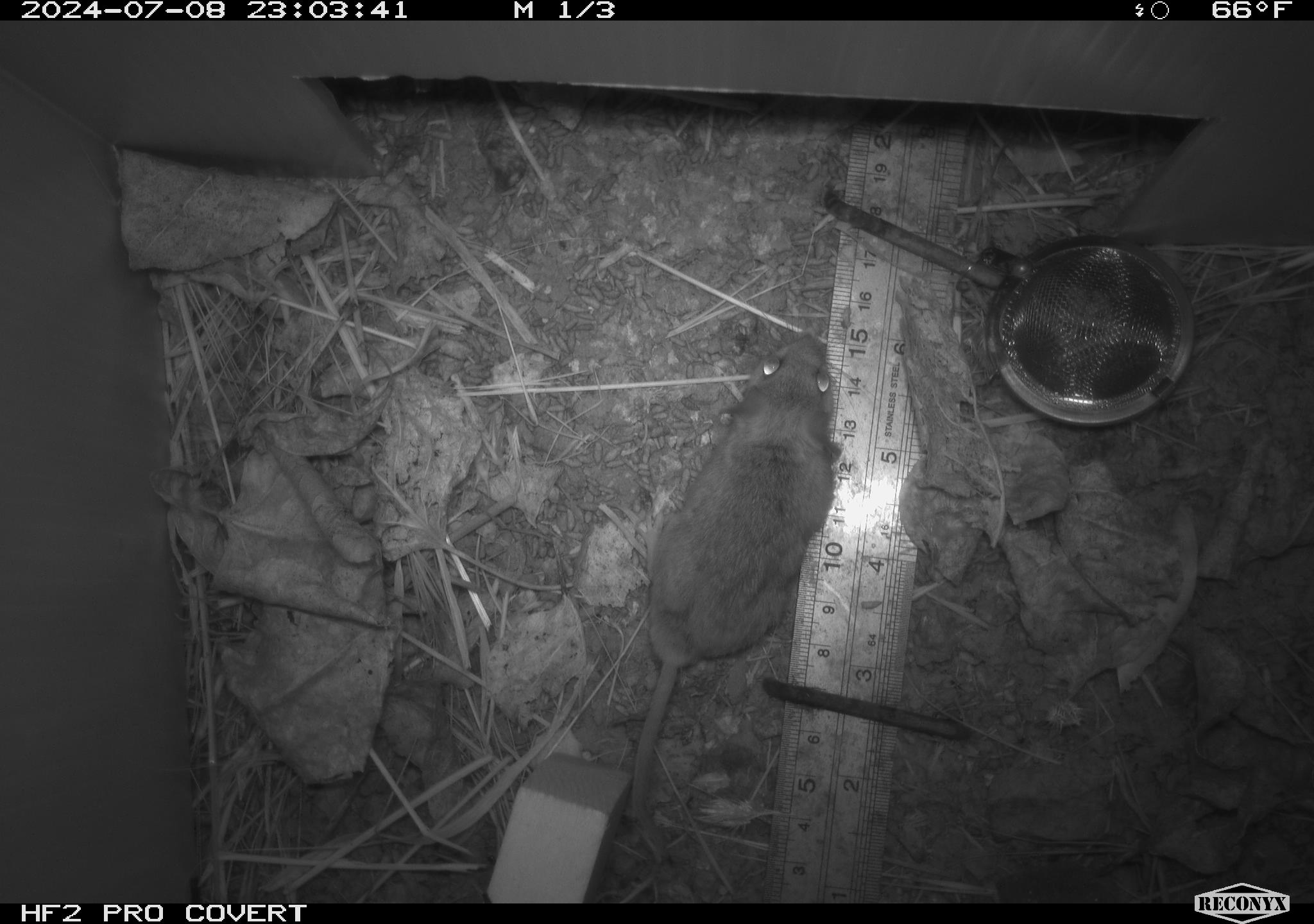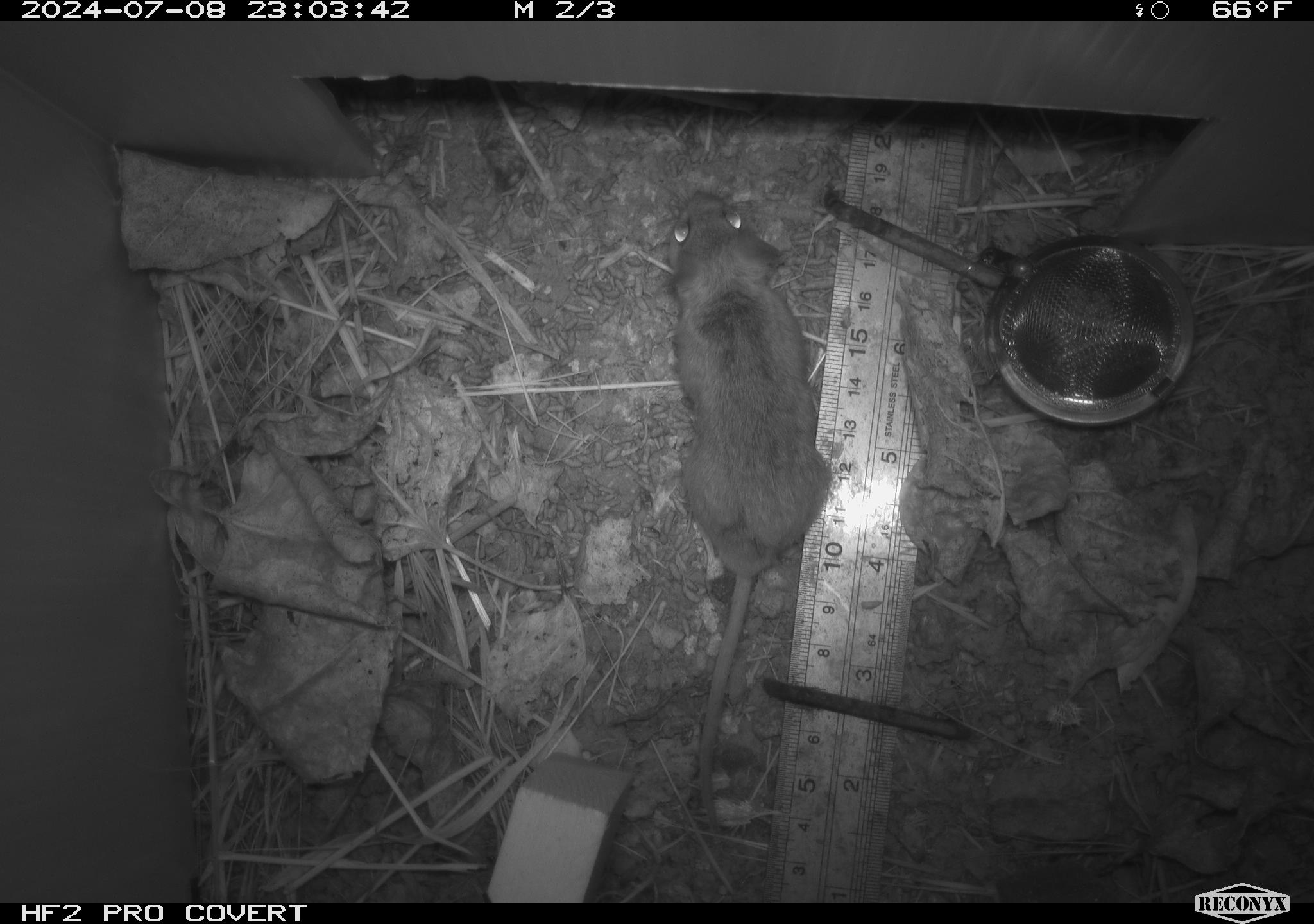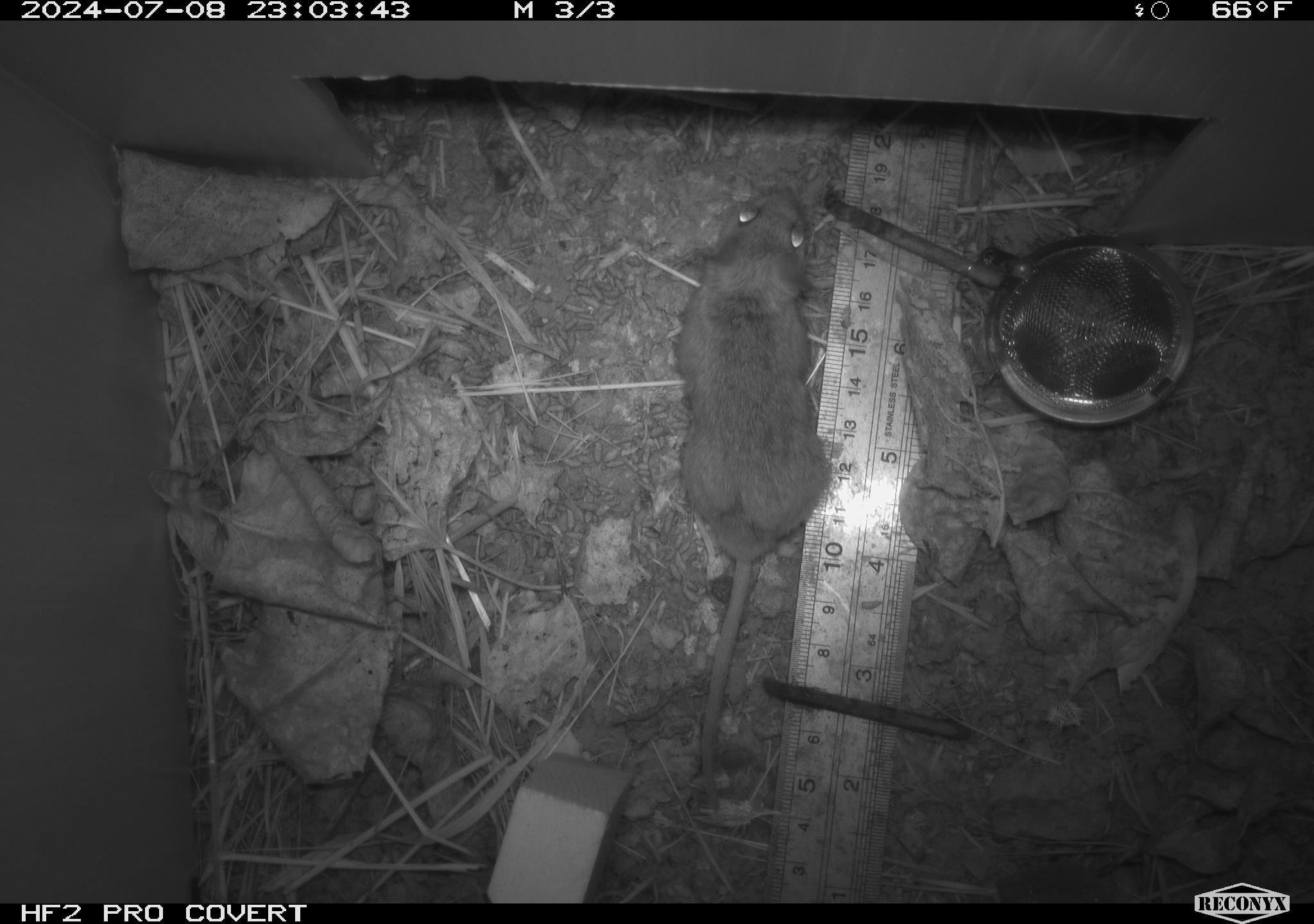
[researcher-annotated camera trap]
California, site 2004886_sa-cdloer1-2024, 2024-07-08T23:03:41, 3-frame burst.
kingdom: Animalia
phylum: Chordata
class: Mammalia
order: Rodentia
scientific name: Rodentia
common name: mouse species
Mouse species (Rodentia).